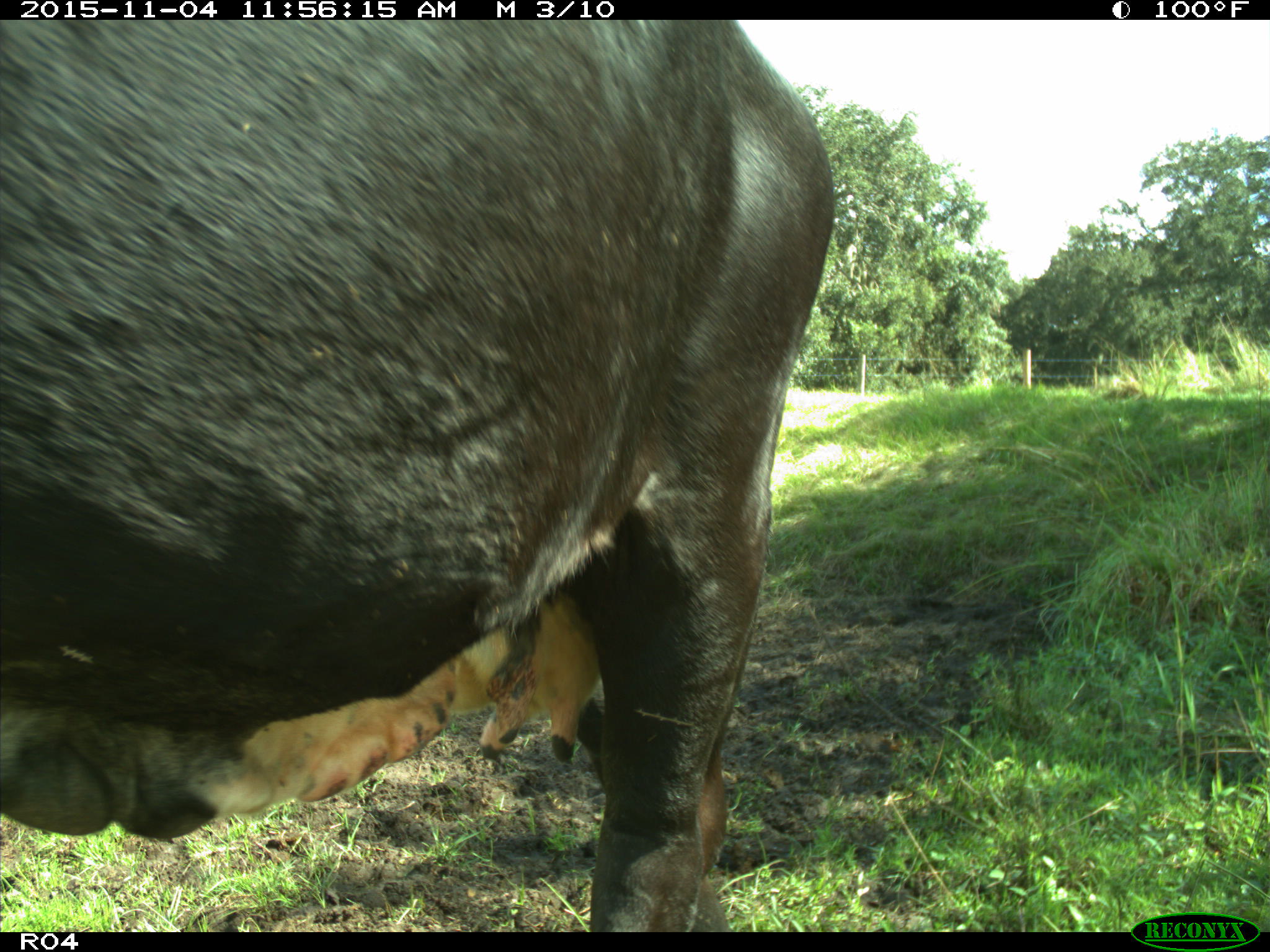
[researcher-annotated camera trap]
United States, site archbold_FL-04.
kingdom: Animalia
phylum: Chordata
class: Mammalia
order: Artiodactyla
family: Bovidae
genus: Bos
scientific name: Bos taurus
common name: domestic cow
Bos taurus (domestic cow).